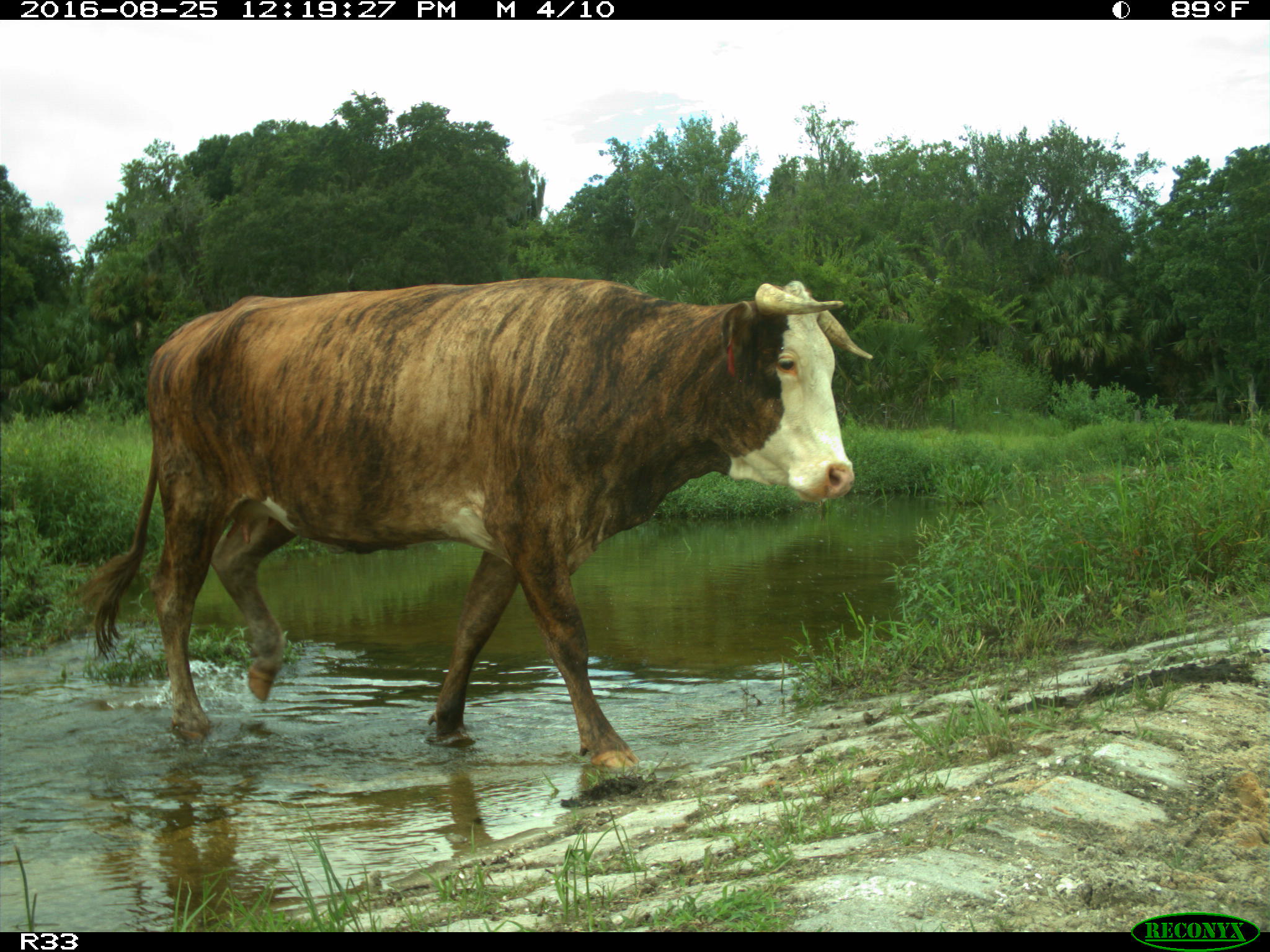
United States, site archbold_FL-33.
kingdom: Animalia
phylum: Chordata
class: Mammalia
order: Artiodactyla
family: Bovidae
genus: Bos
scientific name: Bos taurus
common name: domestic cow